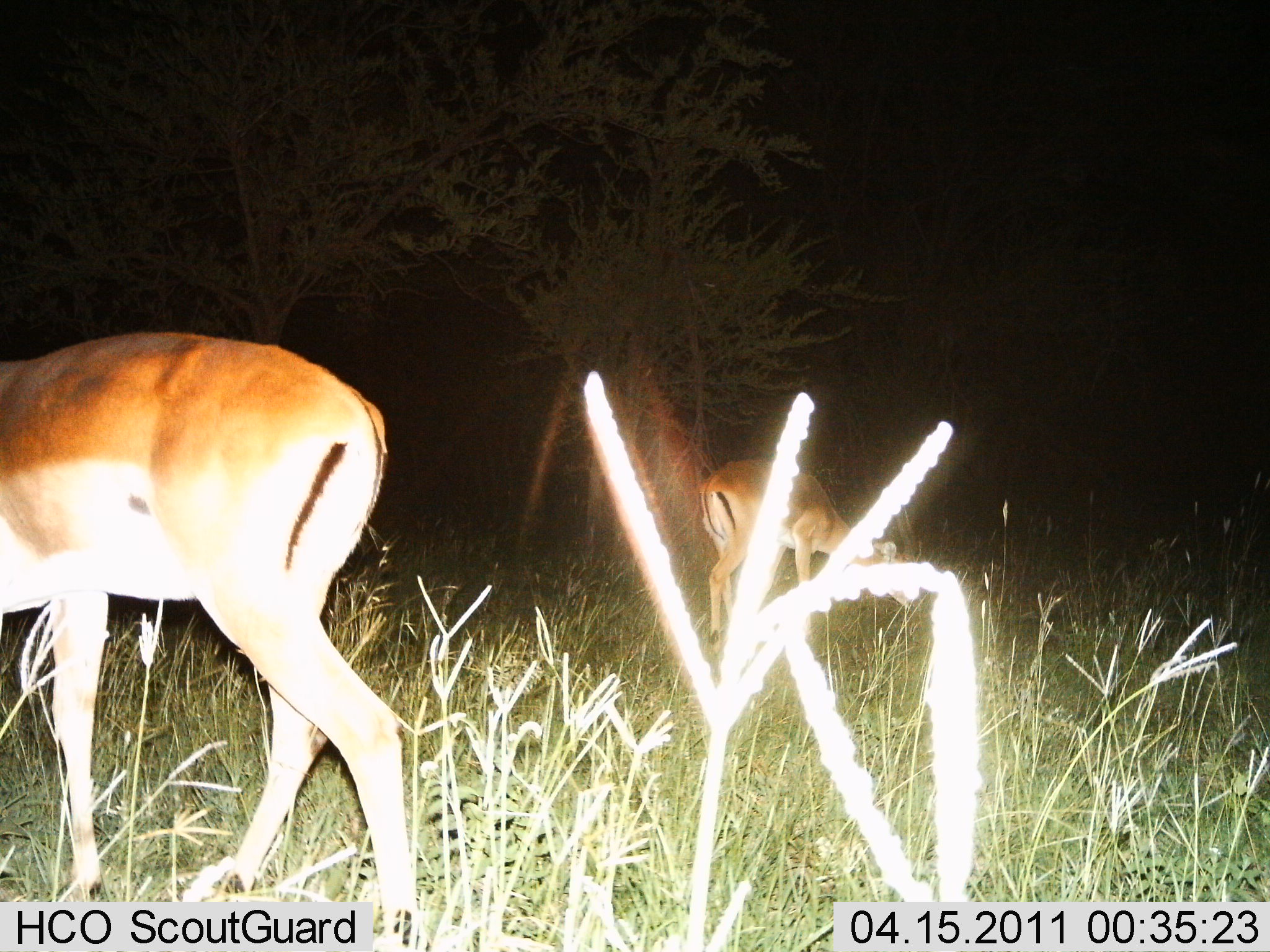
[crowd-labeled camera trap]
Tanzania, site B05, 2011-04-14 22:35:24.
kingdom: Animalia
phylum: Chordata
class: Mammalia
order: Artiodactyla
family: Bovidae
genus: Aepyceros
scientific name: Aepyceros melampus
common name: impala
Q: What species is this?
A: Impala (Aepyceros melampus).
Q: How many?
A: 2.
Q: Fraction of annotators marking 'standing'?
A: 17%.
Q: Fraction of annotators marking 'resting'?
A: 0%.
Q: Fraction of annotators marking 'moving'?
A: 33%.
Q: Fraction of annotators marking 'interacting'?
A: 0%.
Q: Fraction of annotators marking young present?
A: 0%.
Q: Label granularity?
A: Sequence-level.